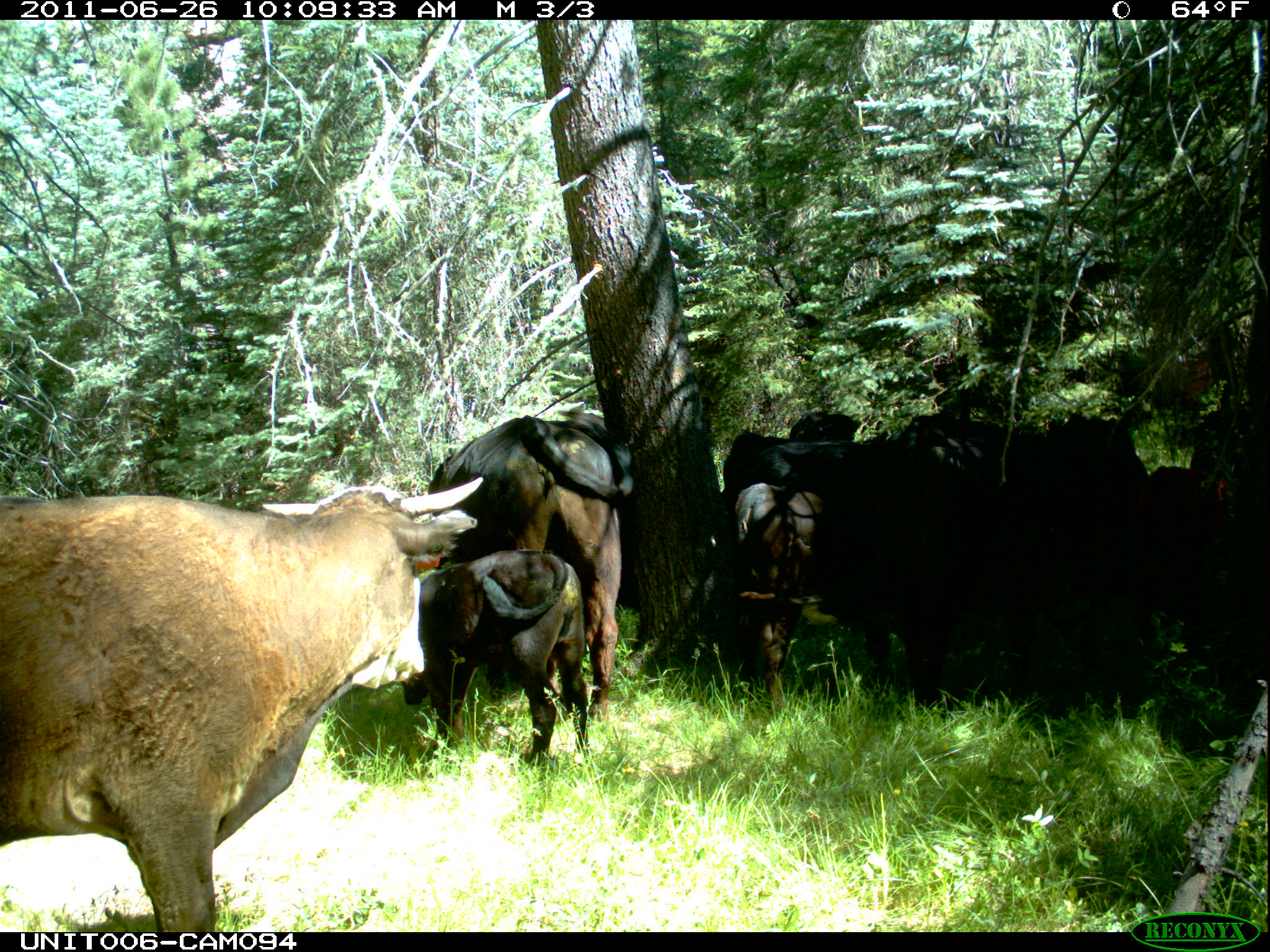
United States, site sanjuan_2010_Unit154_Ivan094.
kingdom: Animalia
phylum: Chordata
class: Mammalia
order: Artiodactyla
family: Bovidae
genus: Bos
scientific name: Bos taurus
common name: domestic cow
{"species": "Bos taurus (domestic cow)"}